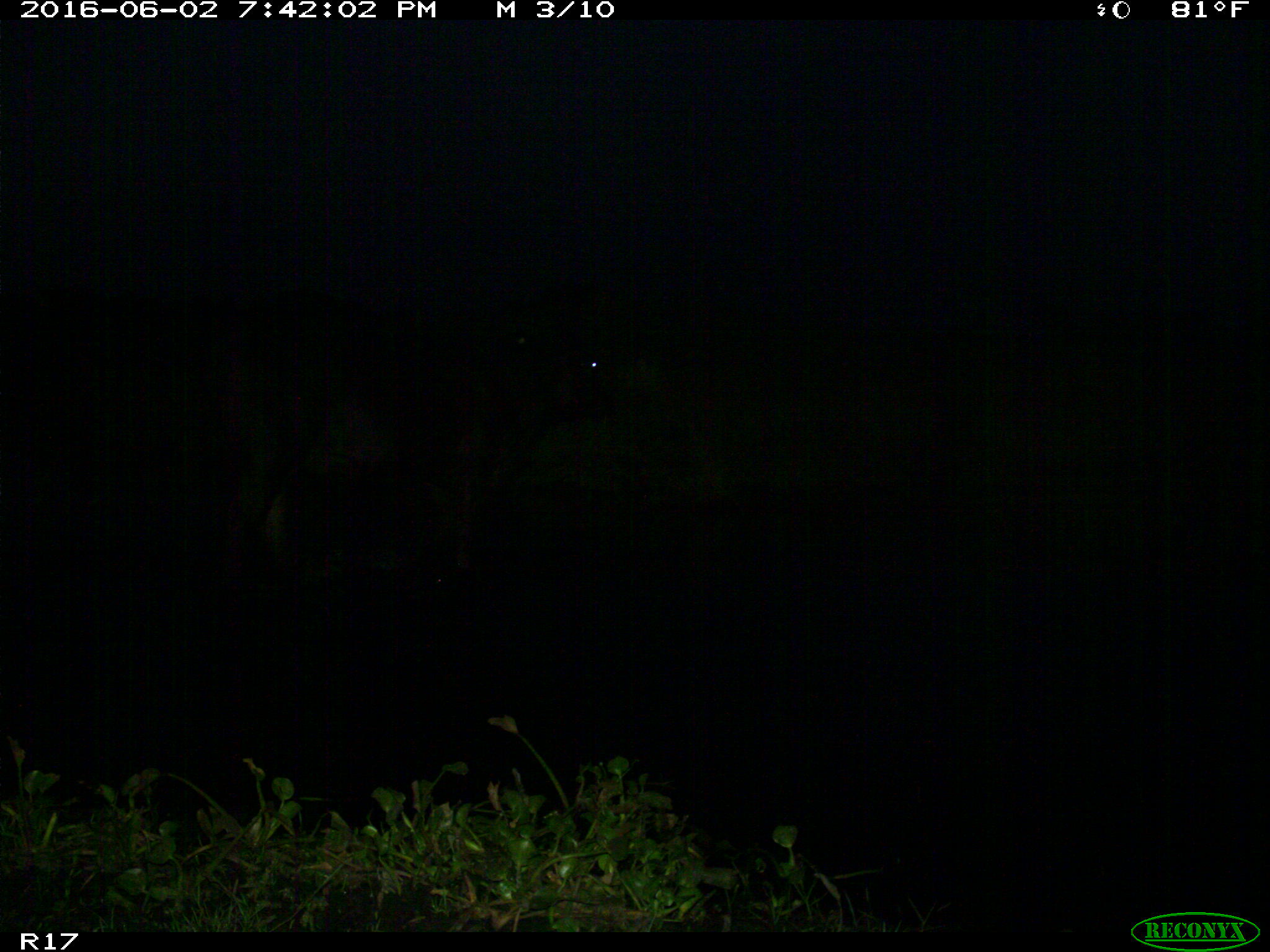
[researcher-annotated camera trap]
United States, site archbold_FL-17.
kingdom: Animalia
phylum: Chordata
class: Mammalia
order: Artiodactyla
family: Bovidae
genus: Bos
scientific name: Bos taurus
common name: domestic cow